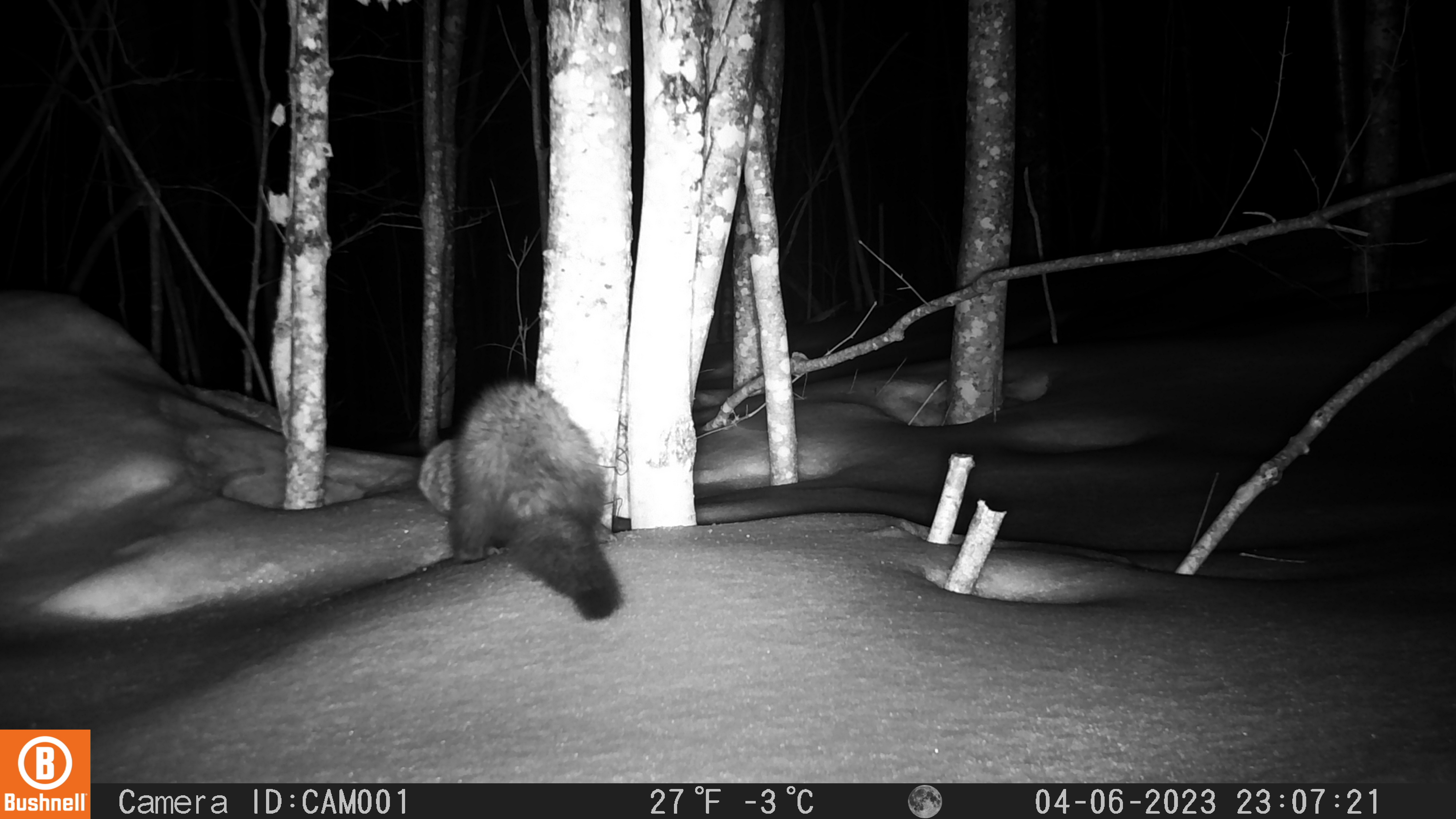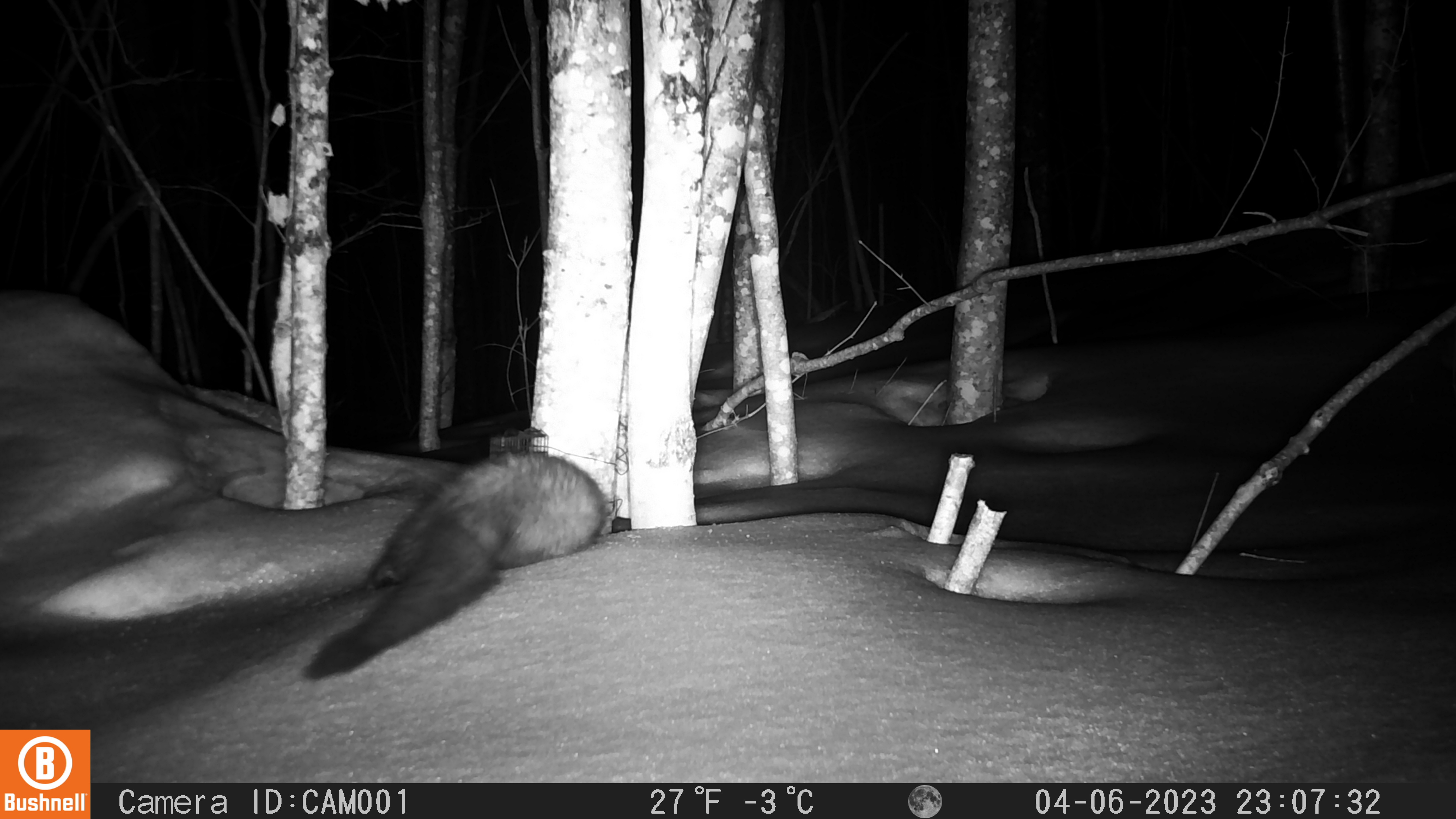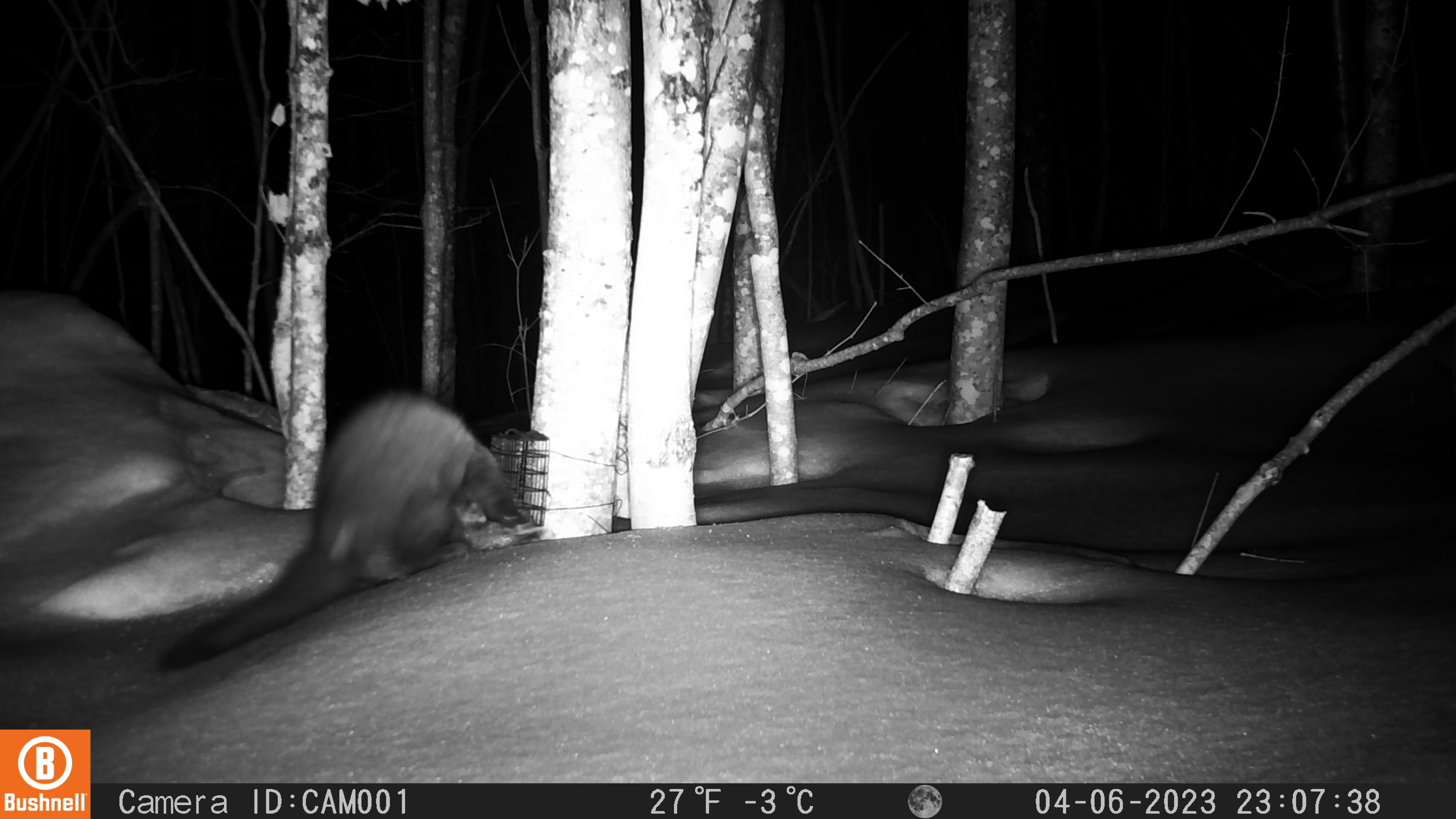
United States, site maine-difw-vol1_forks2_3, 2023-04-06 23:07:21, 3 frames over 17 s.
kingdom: Animalia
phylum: Chordata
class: Mammalia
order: Carnivora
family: Mustelidae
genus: Pekania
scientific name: Pekania pennanti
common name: fisher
Fisher (Pekania pennanti).